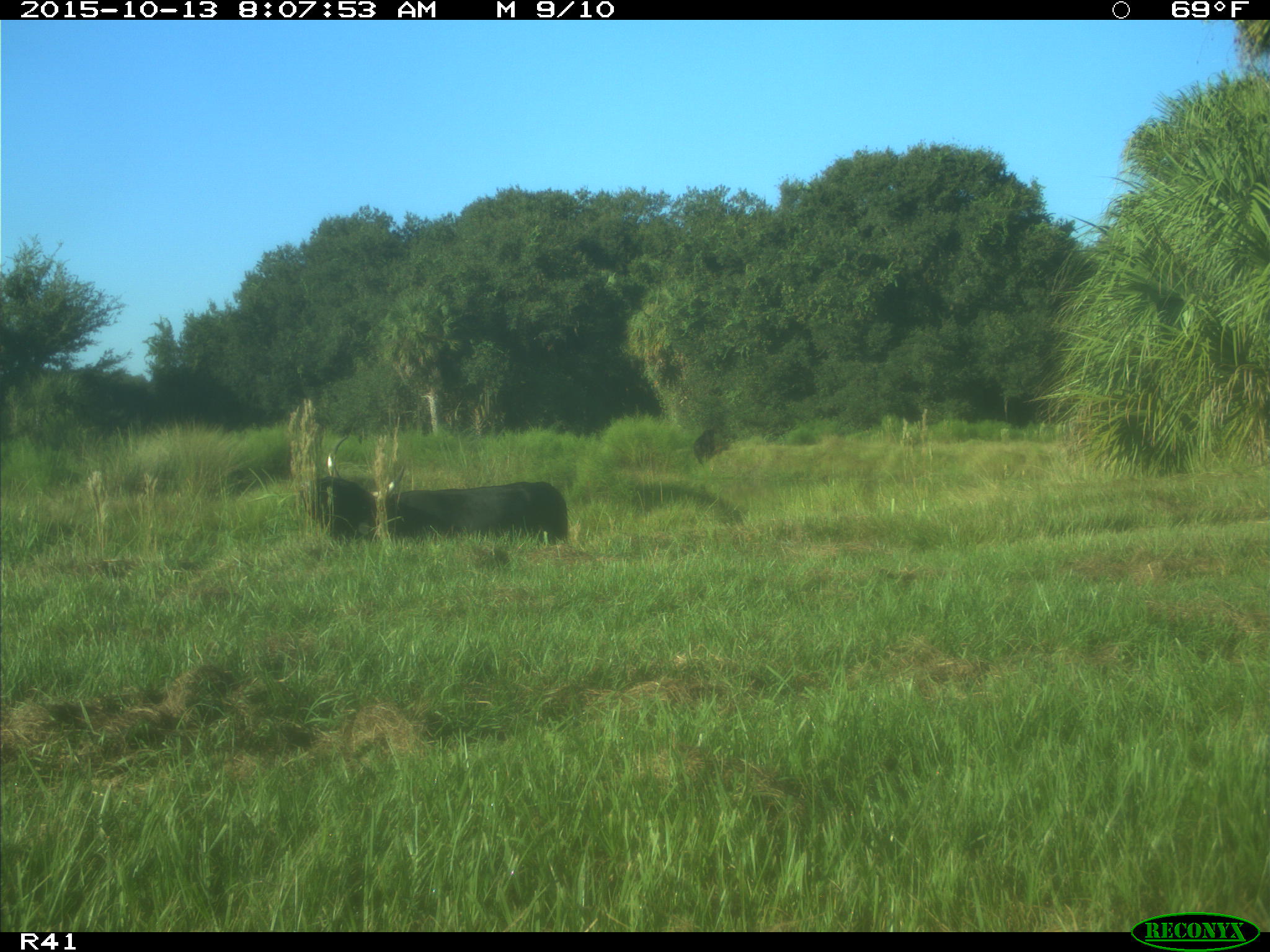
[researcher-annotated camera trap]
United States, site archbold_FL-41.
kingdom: Animalia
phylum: Chordata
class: Mammalia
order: Artiodactyla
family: Bovidae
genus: Bos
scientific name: Bos taurus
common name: domestic cow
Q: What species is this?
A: Bos taurus (domestic cow).